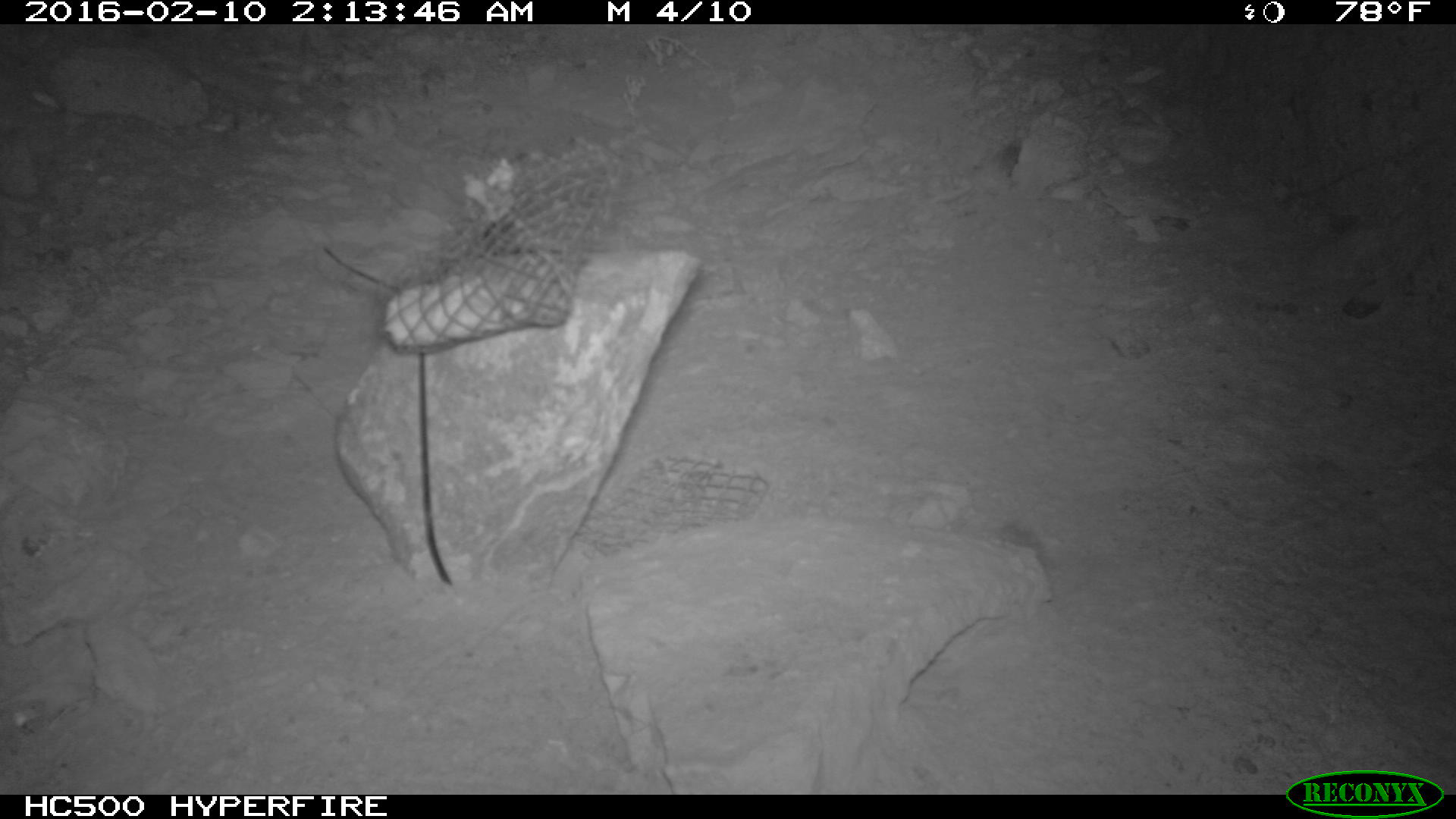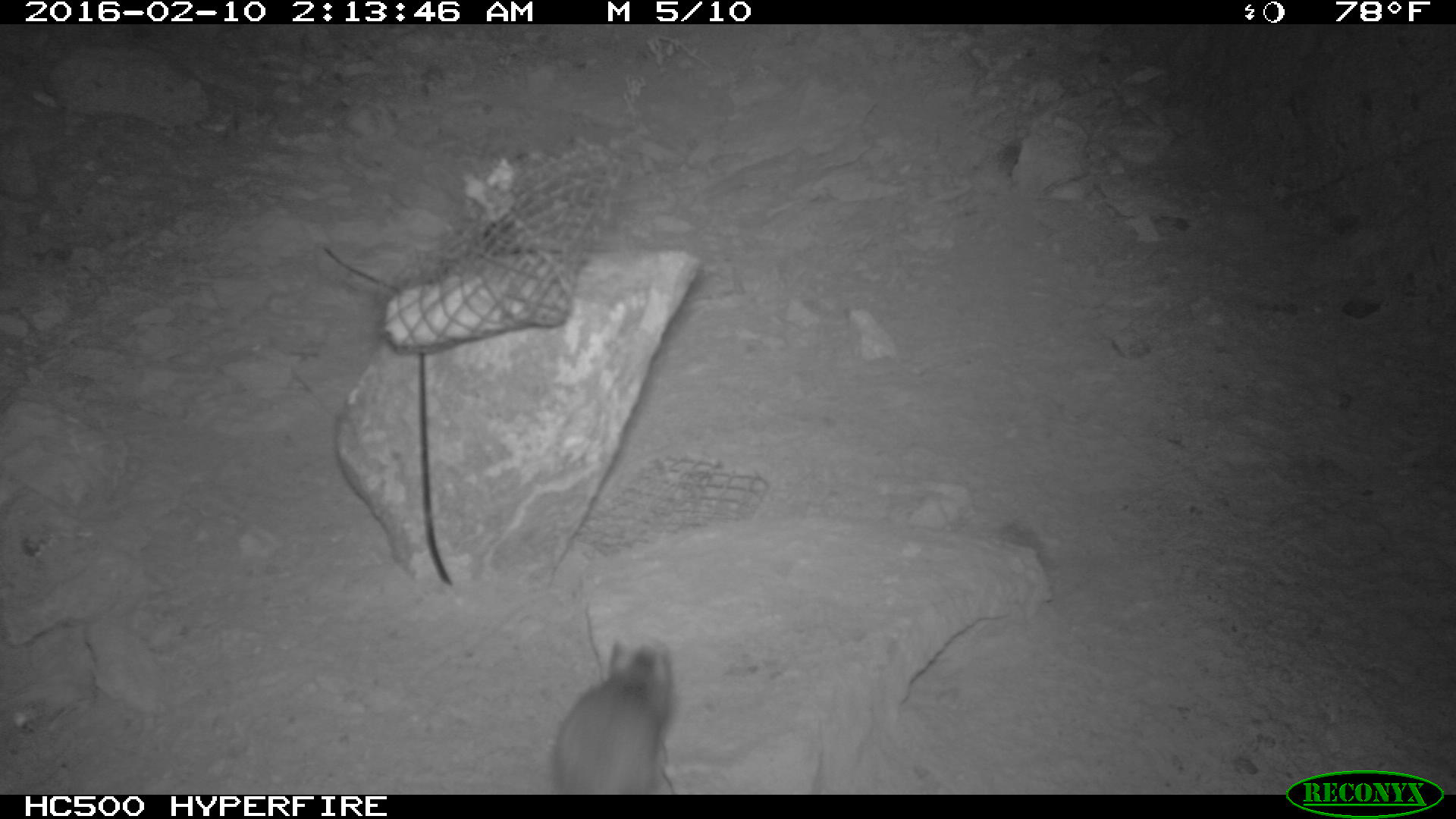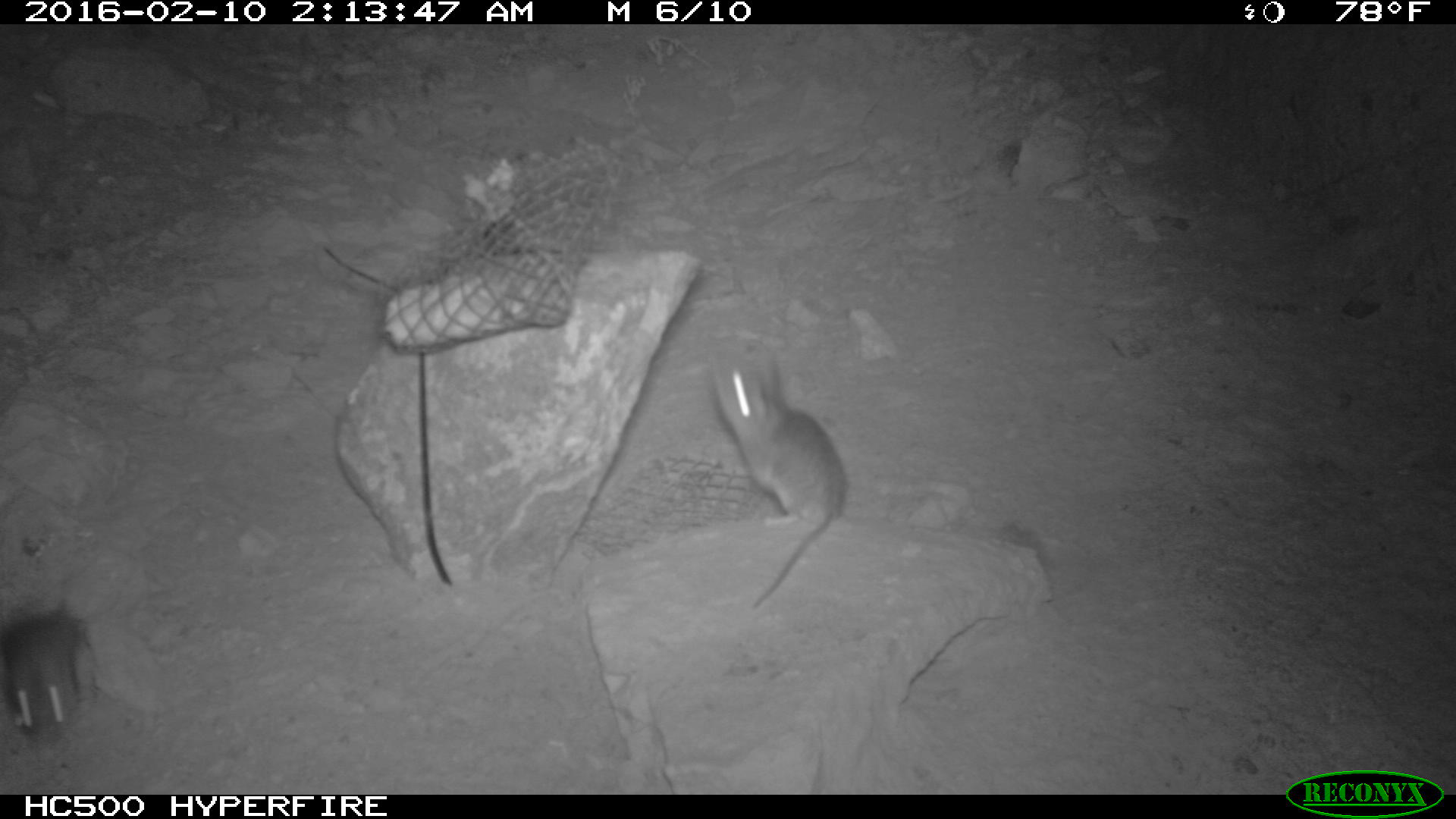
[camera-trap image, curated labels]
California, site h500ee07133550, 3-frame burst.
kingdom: Animalia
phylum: Chordata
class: Mammalia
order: Rodentia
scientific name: Rodentia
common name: rodent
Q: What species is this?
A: Rodent (Rodentia).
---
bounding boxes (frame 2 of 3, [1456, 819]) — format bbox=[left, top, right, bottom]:
rodent: bbox=[549, 639, 676, 792]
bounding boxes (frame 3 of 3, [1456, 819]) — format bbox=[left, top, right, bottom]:
rodent: bbox=[710, 347, 844, 610]; bbox=[0, 600, 89, 745]